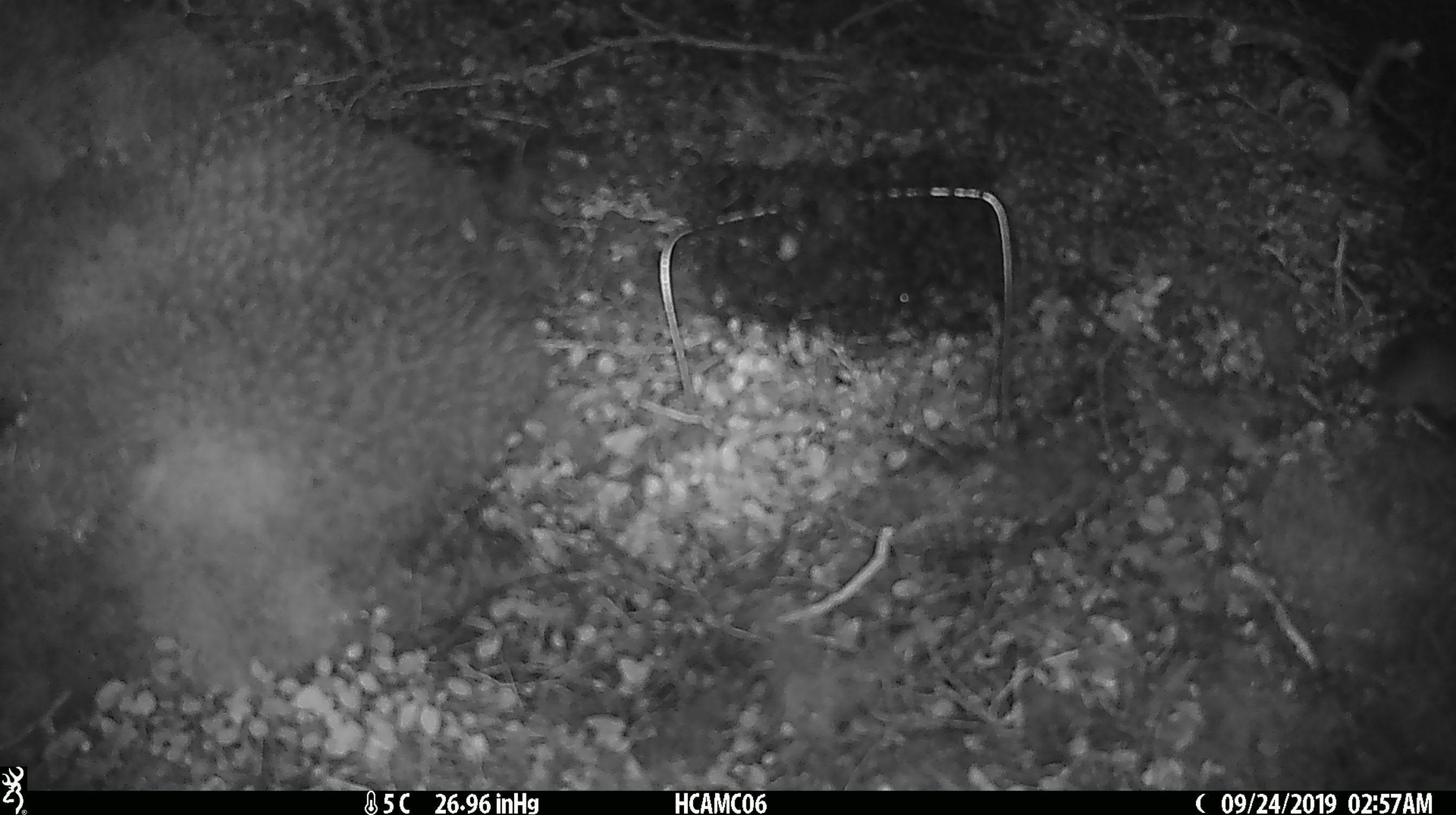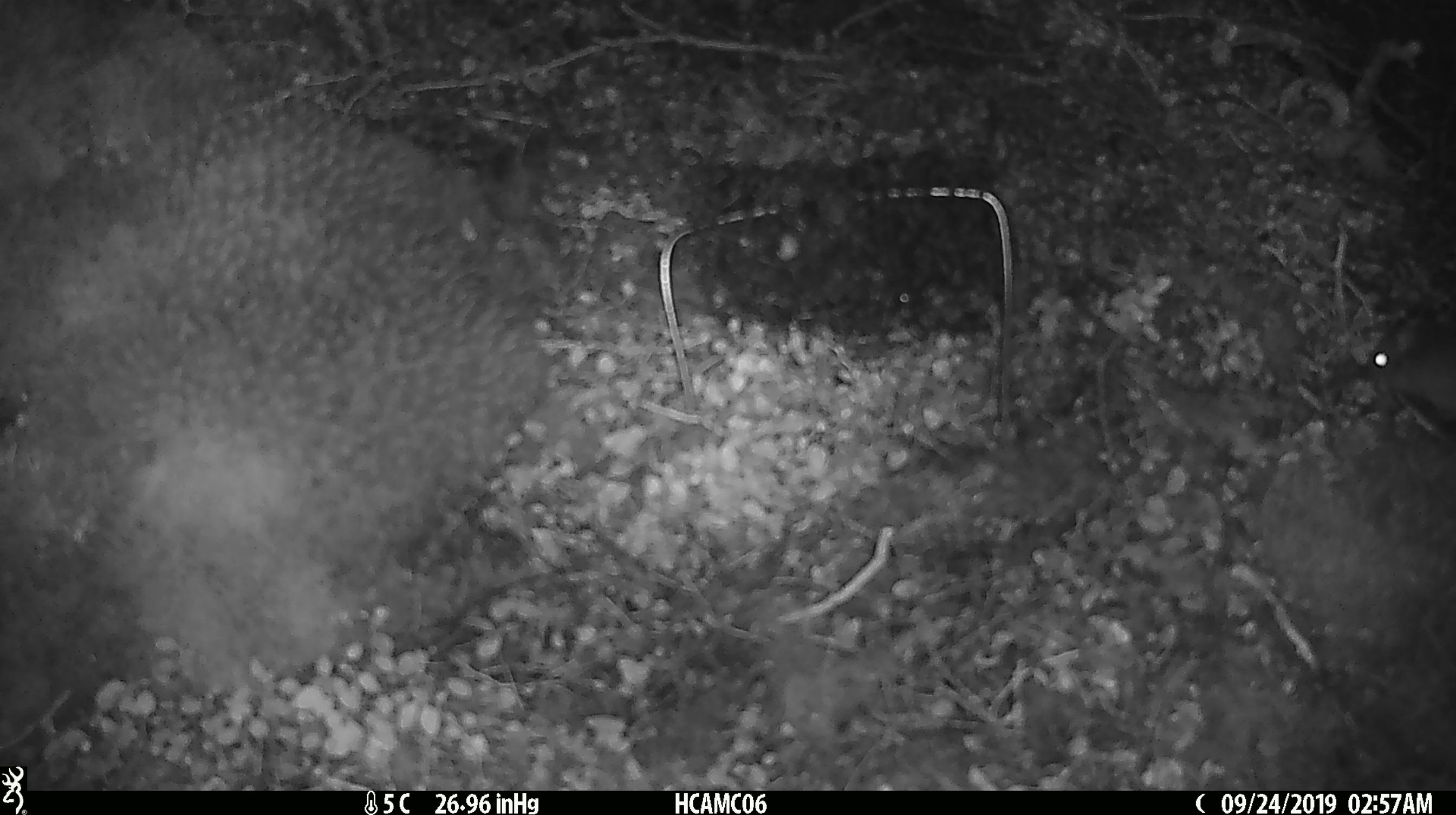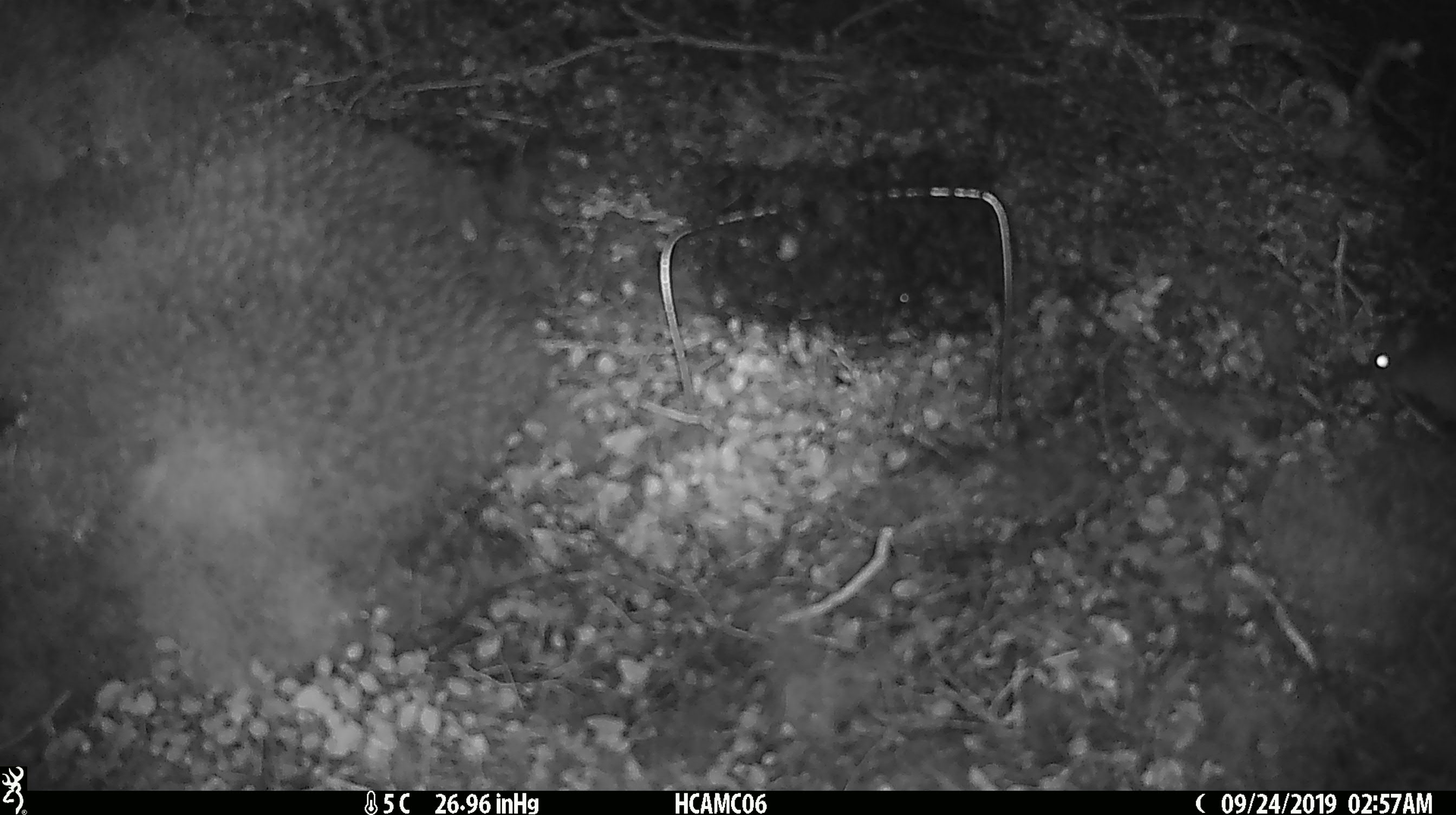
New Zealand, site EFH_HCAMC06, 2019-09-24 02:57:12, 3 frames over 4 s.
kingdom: Animalia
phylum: Chordata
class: Mammalia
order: Rodentia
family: Muridae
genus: Mus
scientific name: Mus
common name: mouse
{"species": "mouse (Mus)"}